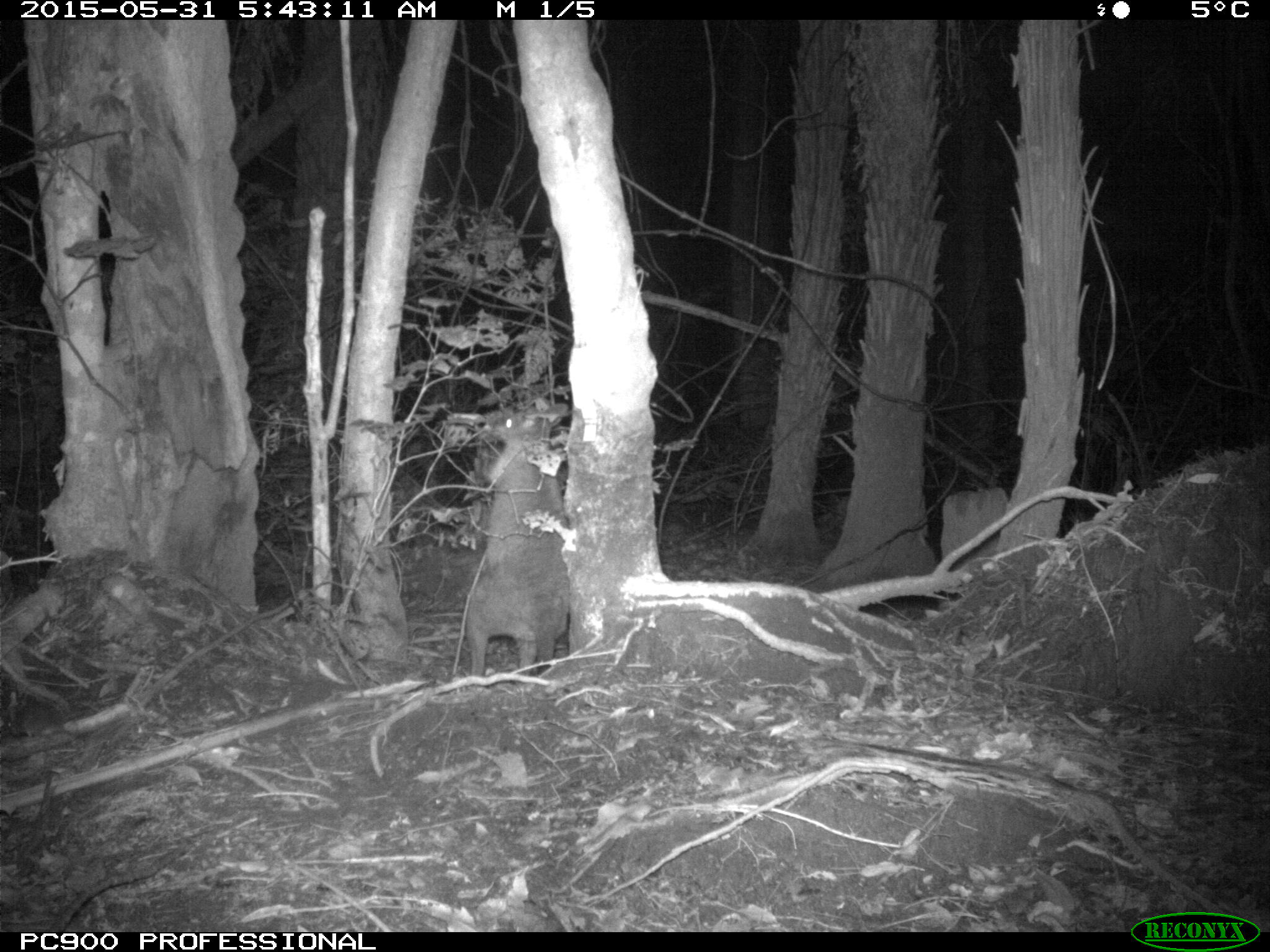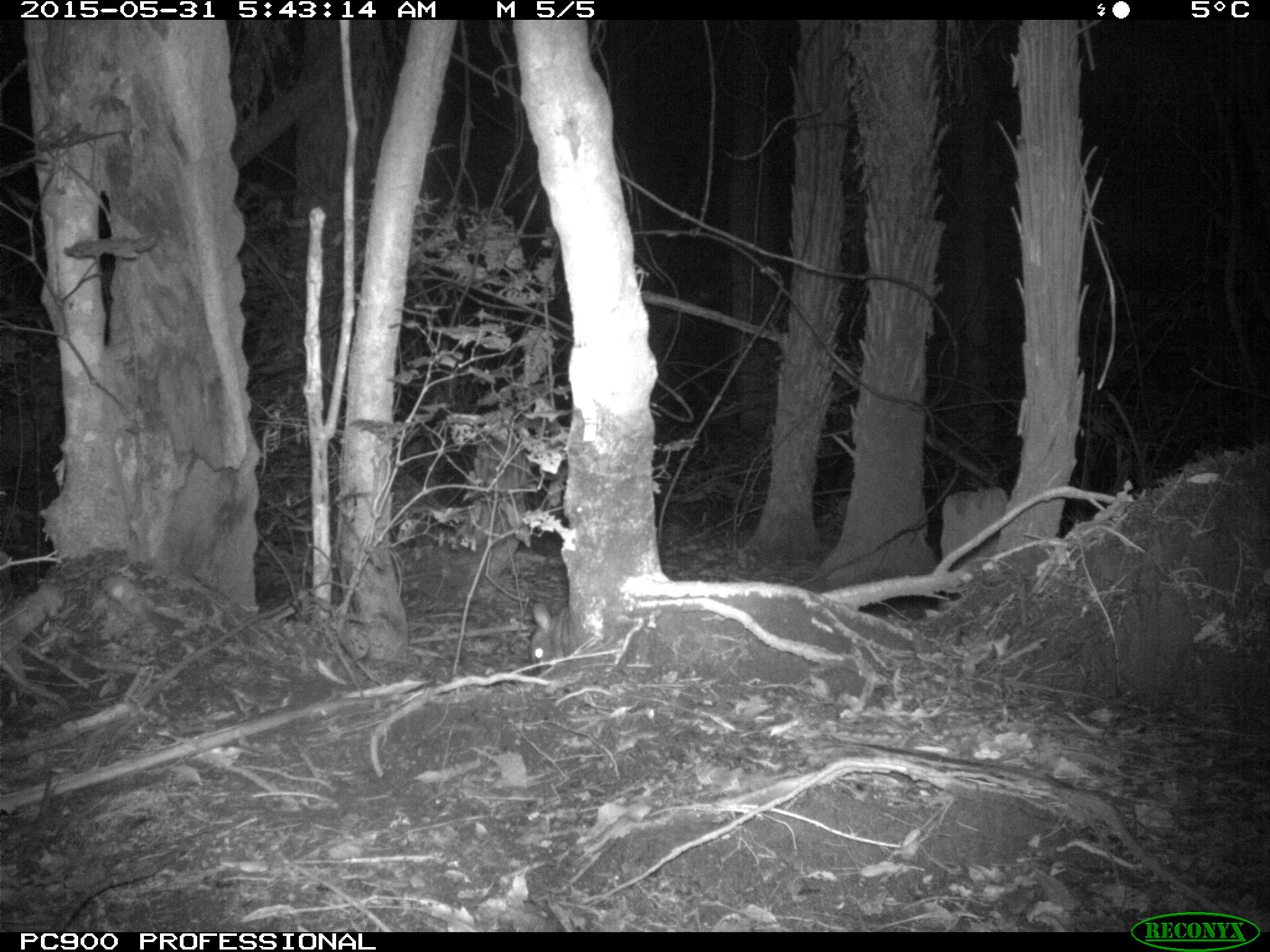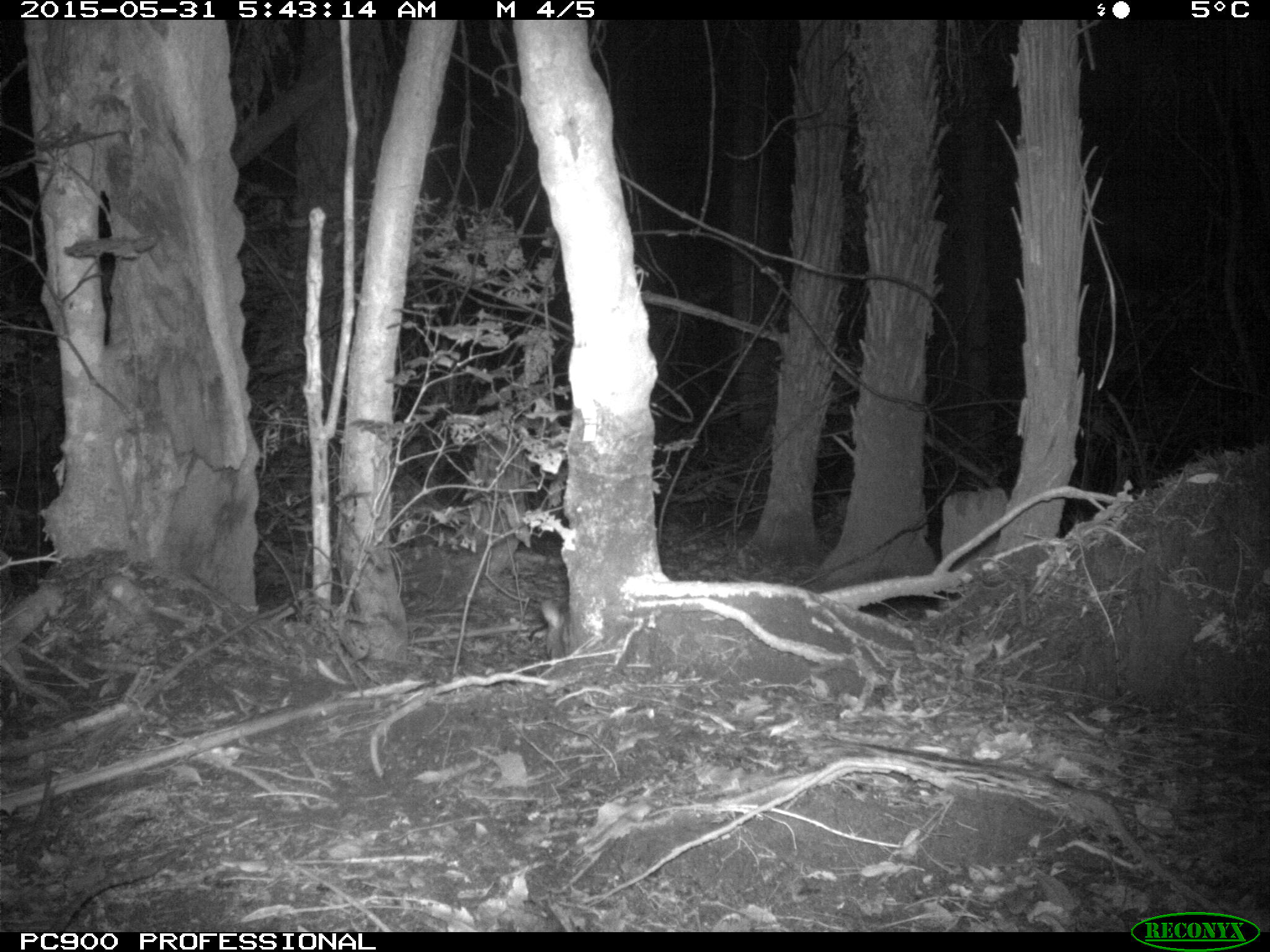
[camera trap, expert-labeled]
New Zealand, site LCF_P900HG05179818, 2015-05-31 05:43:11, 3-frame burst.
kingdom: Animalia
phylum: Chordata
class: Mammalia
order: Diprotodontia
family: Macropodidae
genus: Notamacropus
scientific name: Notamacropus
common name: wallaby